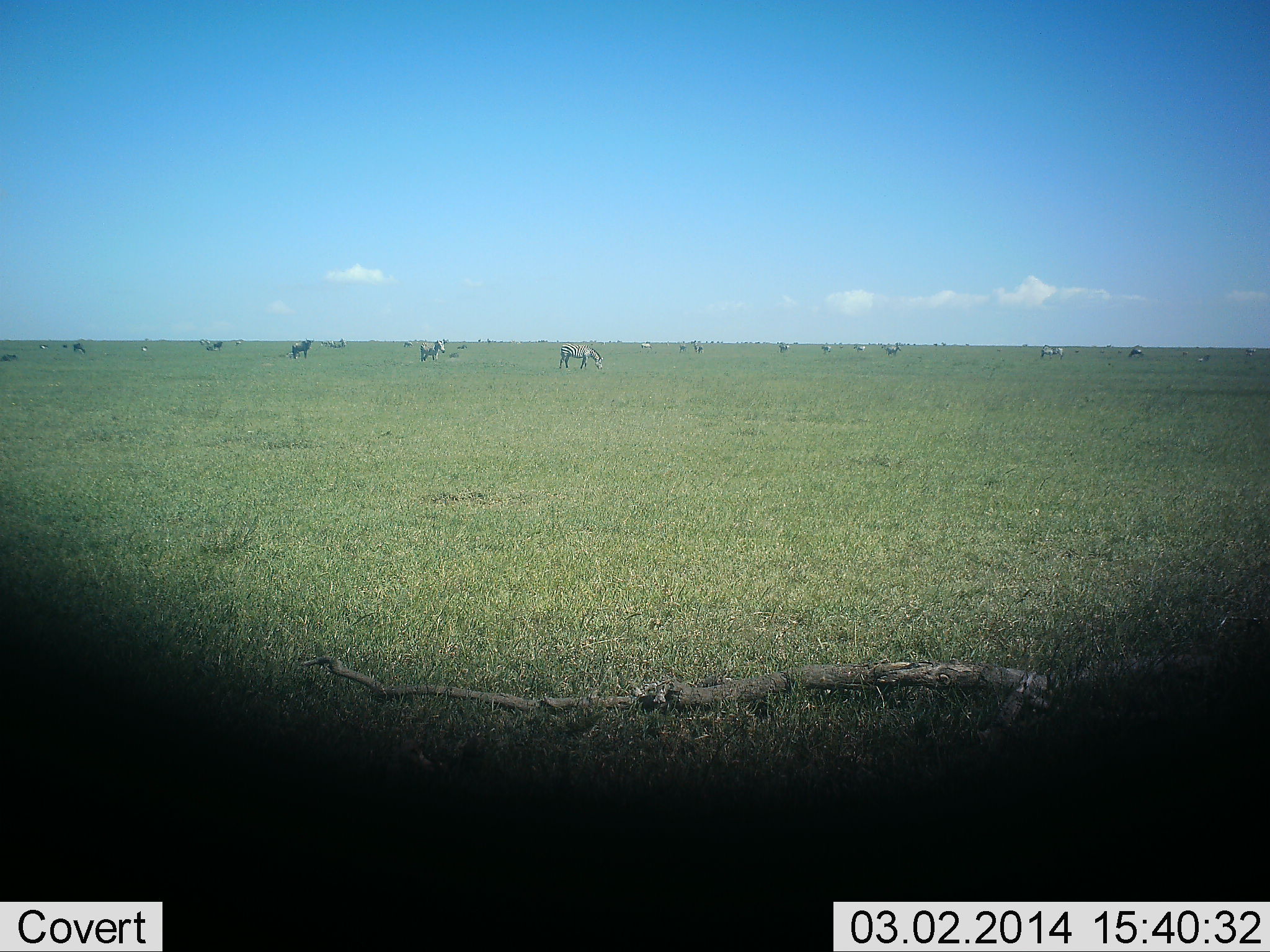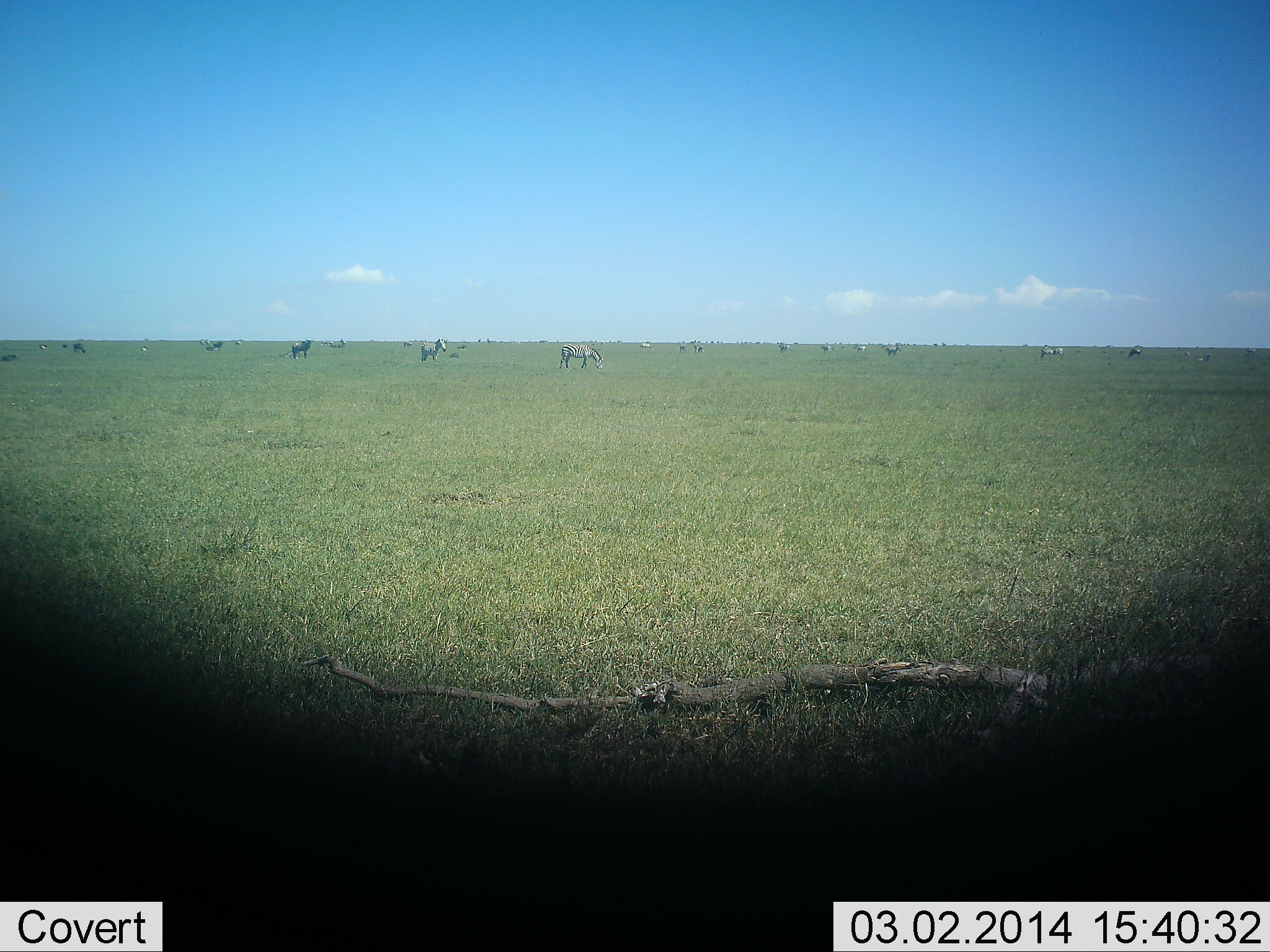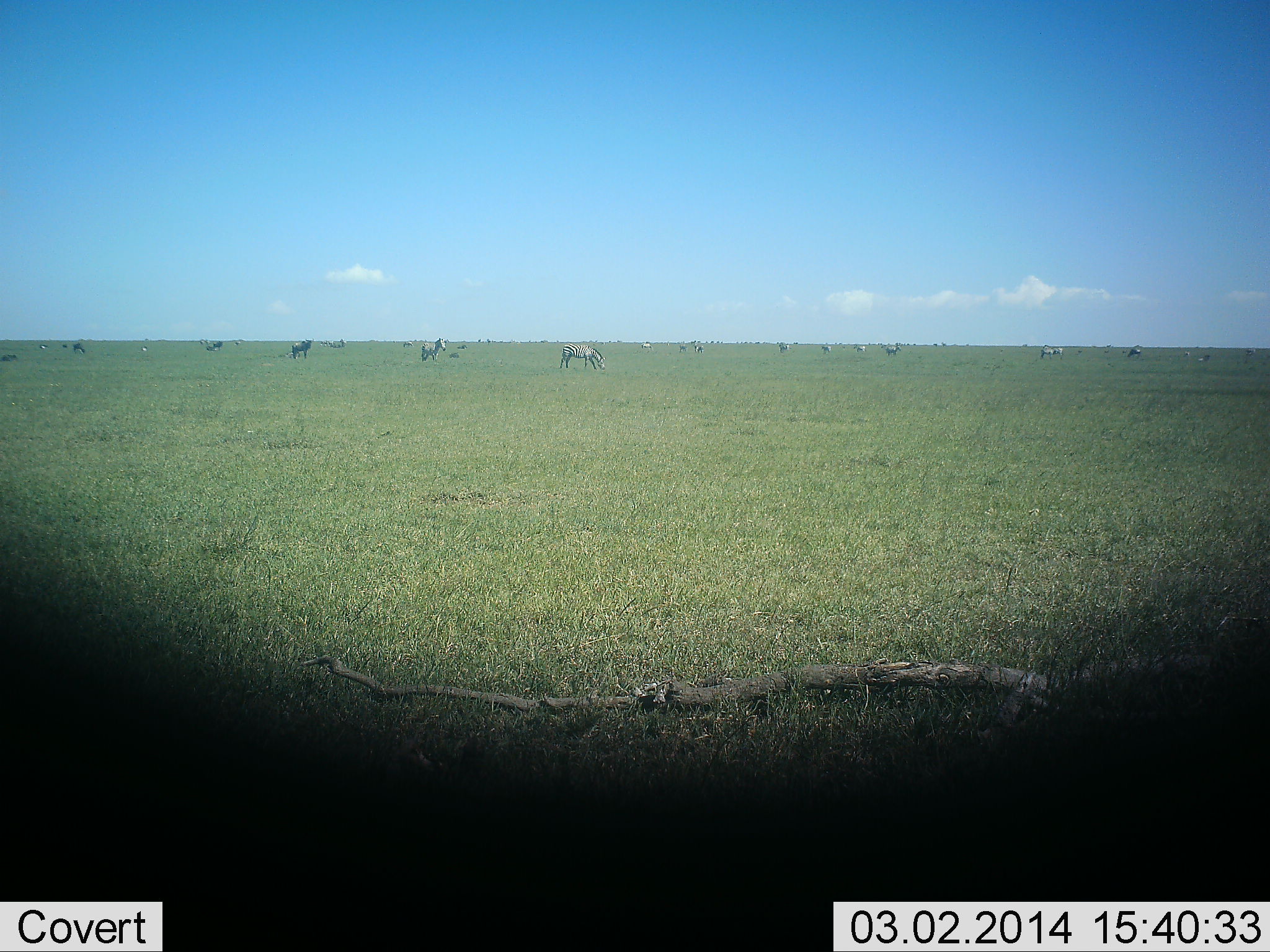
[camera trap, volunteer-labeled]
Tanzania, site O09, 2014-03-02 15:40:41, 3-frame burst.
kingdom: Animalia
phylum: Chordata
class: Mammalia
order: Perissodactyla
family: Equidae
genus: Equus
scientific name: Equus quagga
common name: plains zebra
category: zebra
Zebra (plains zebra) (Equus quagga), count 11-50. Behavior (volunteer vote fractions): standing 40%, resting 0%, moving 30%, interacting 0%. Young present (vote fraction): 0%. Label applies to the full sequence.